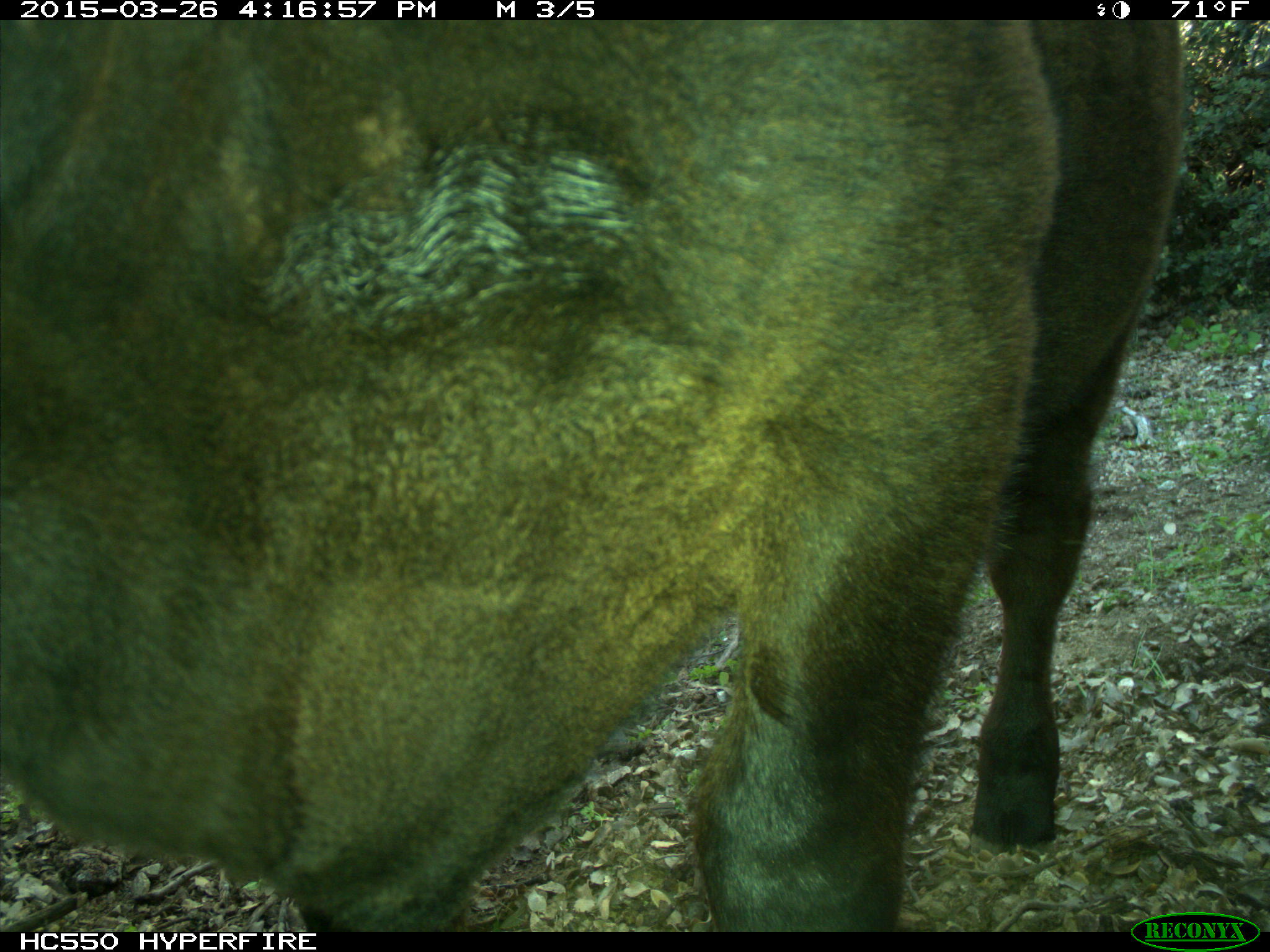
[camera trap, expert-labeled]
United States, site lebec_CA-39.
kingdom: Animalia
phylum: Chordata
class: Mammalia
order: Artiodactyla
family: Bovidae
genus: Bos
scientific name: Bos taurus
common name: domestic cow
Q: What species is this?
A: Bos taurus (domestic cow).